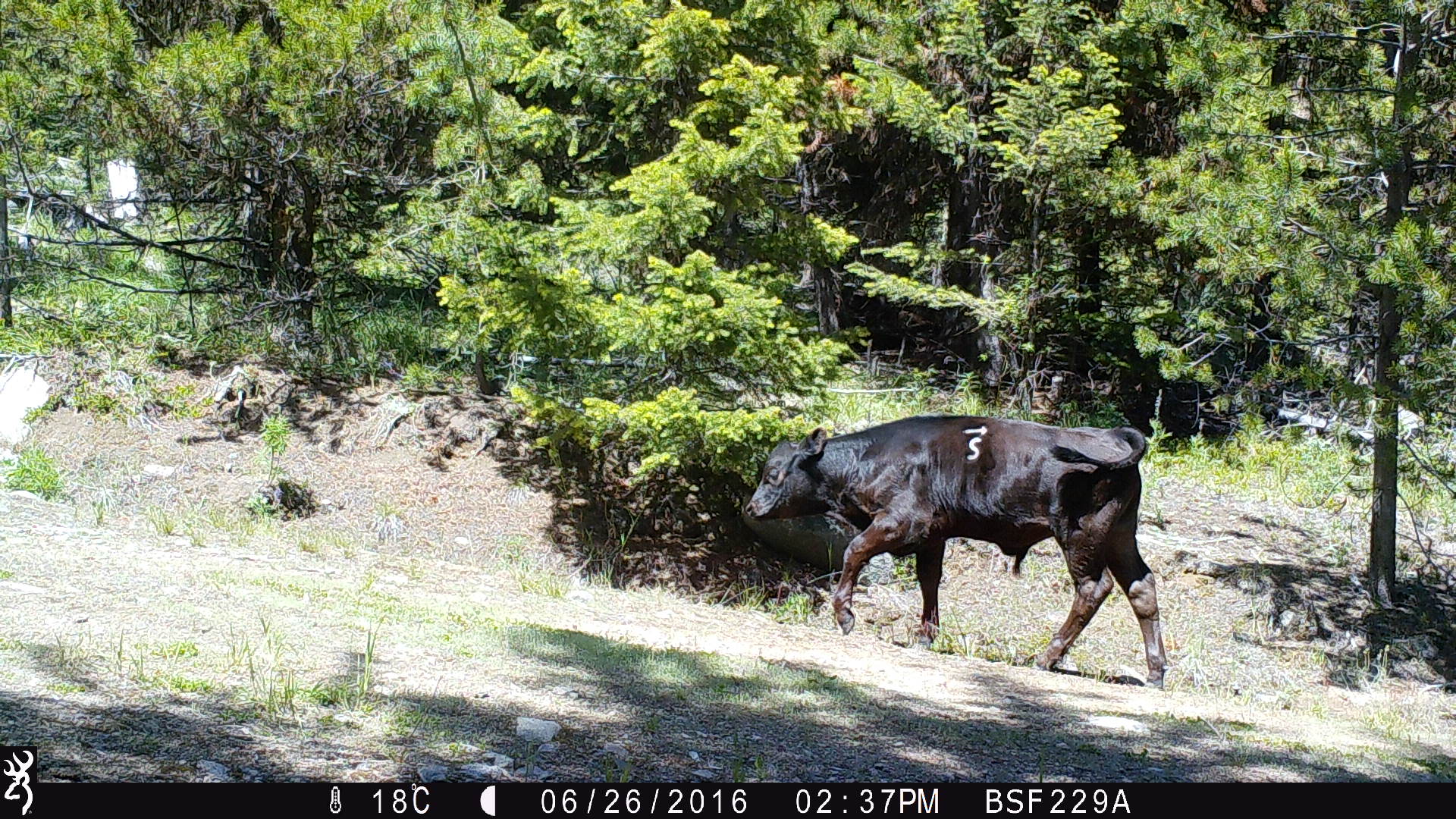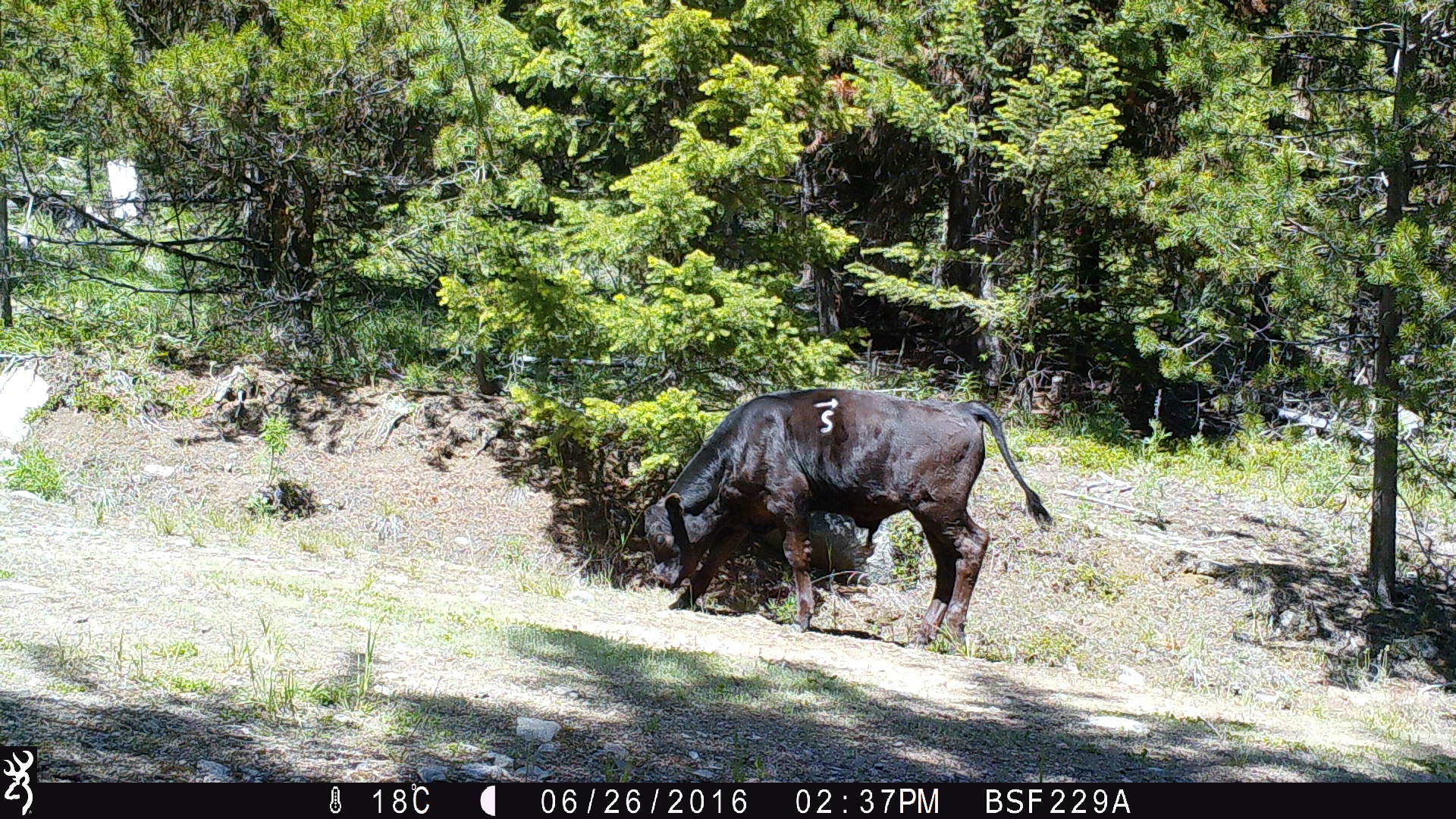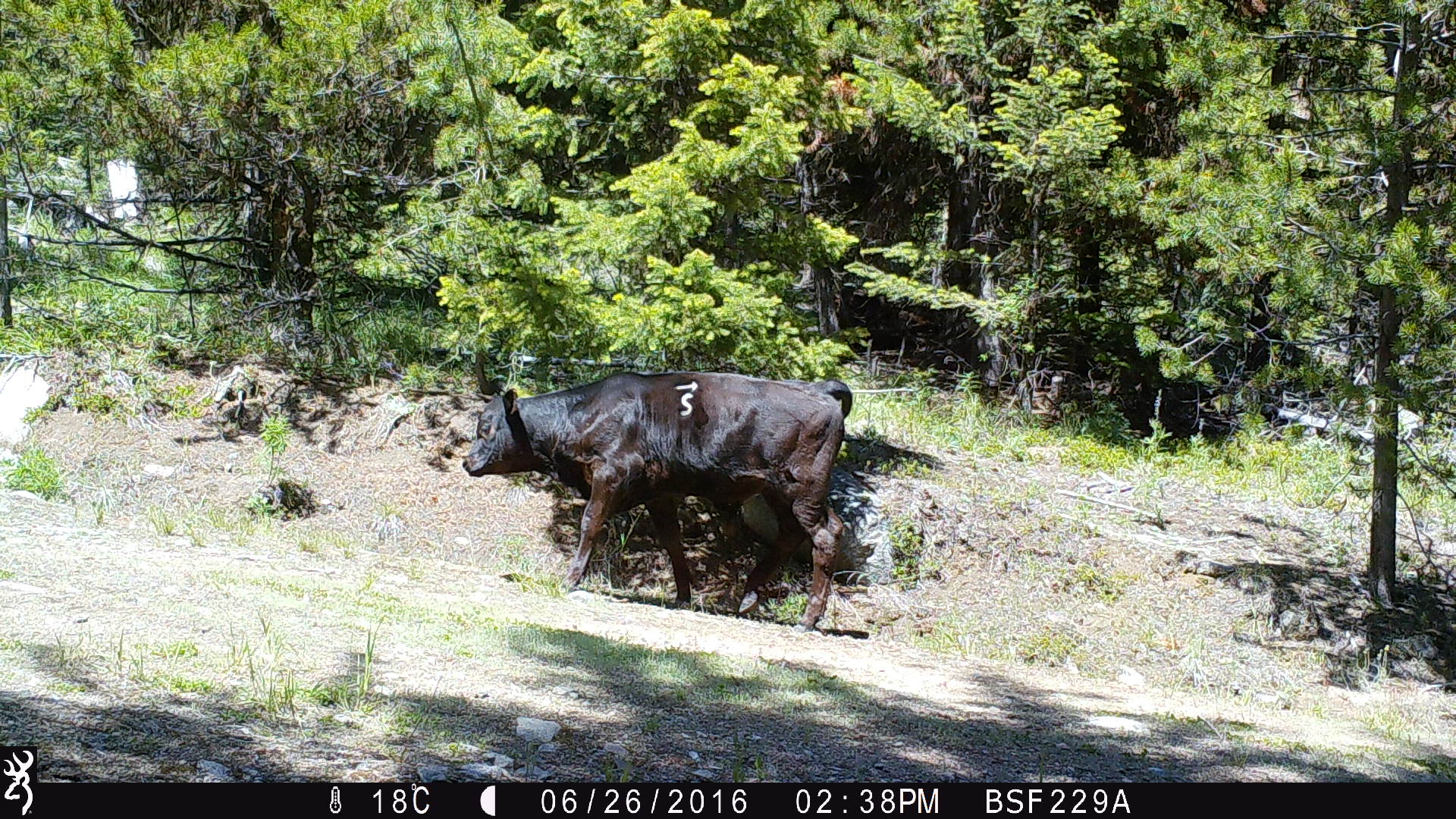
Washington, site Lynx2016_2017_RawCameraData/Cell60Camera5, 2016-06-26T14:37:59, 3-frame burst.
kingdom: Animalia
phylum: Chordata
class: Mammalia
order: Artiodactyla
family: Bovidae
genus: Bos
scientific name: Bos taurus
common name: domestic cattle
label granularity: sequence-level